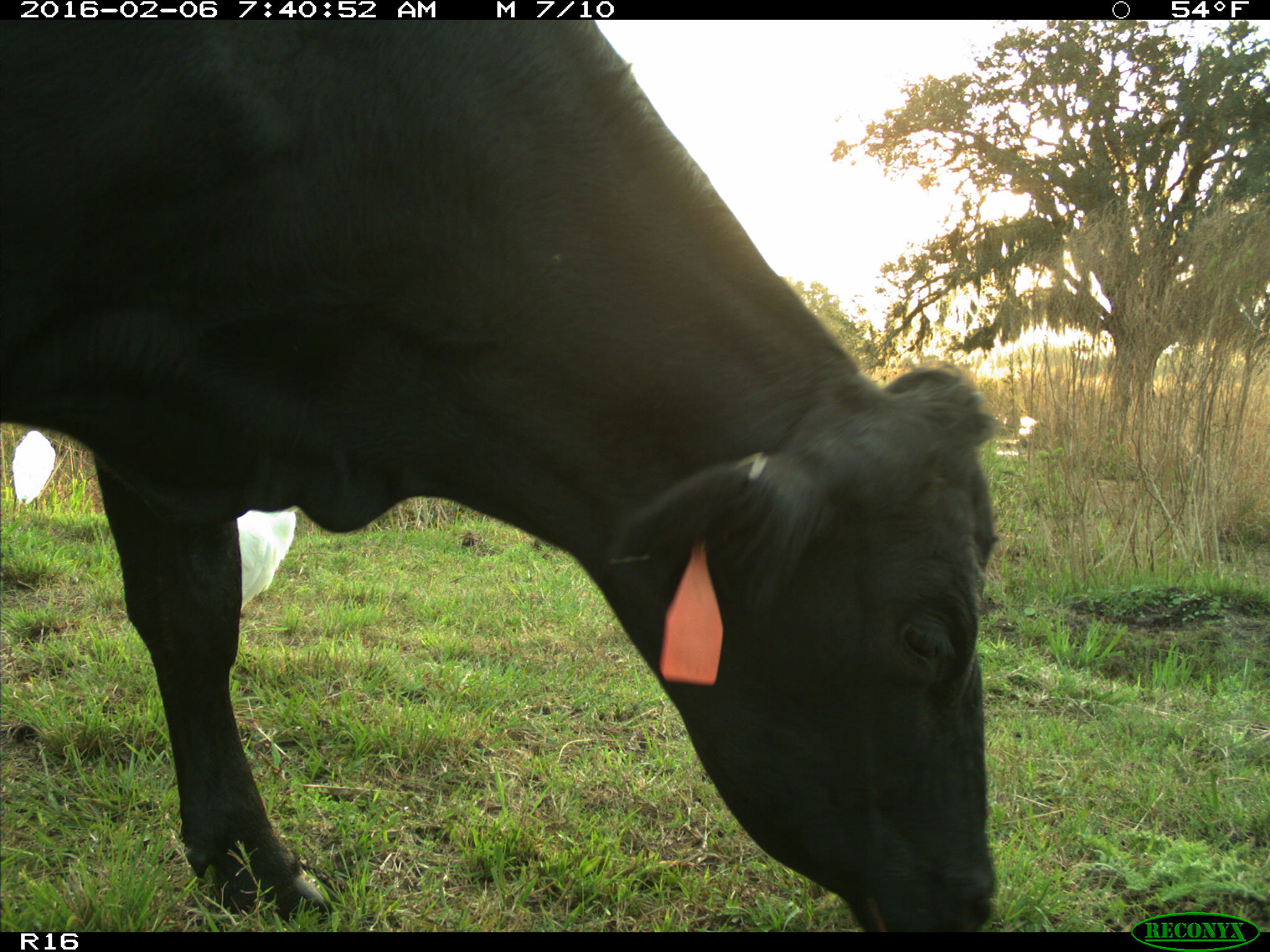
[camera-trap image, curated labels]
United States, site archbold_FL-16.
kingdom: Animalia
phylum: Chordata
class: Mammalia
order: Artiodactyla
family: Bovidae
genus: Bos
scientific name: Bos taurus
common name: domestic cow